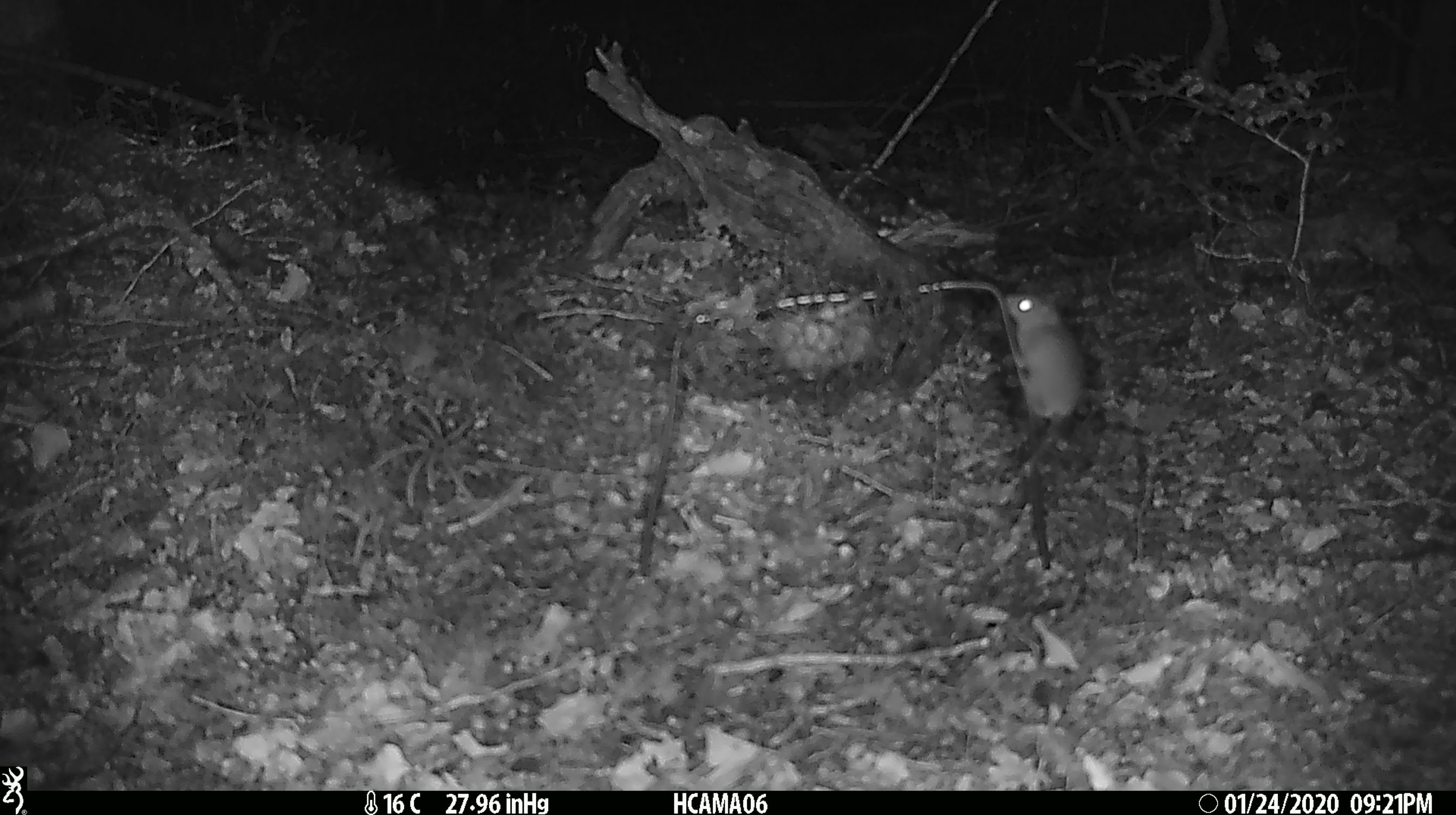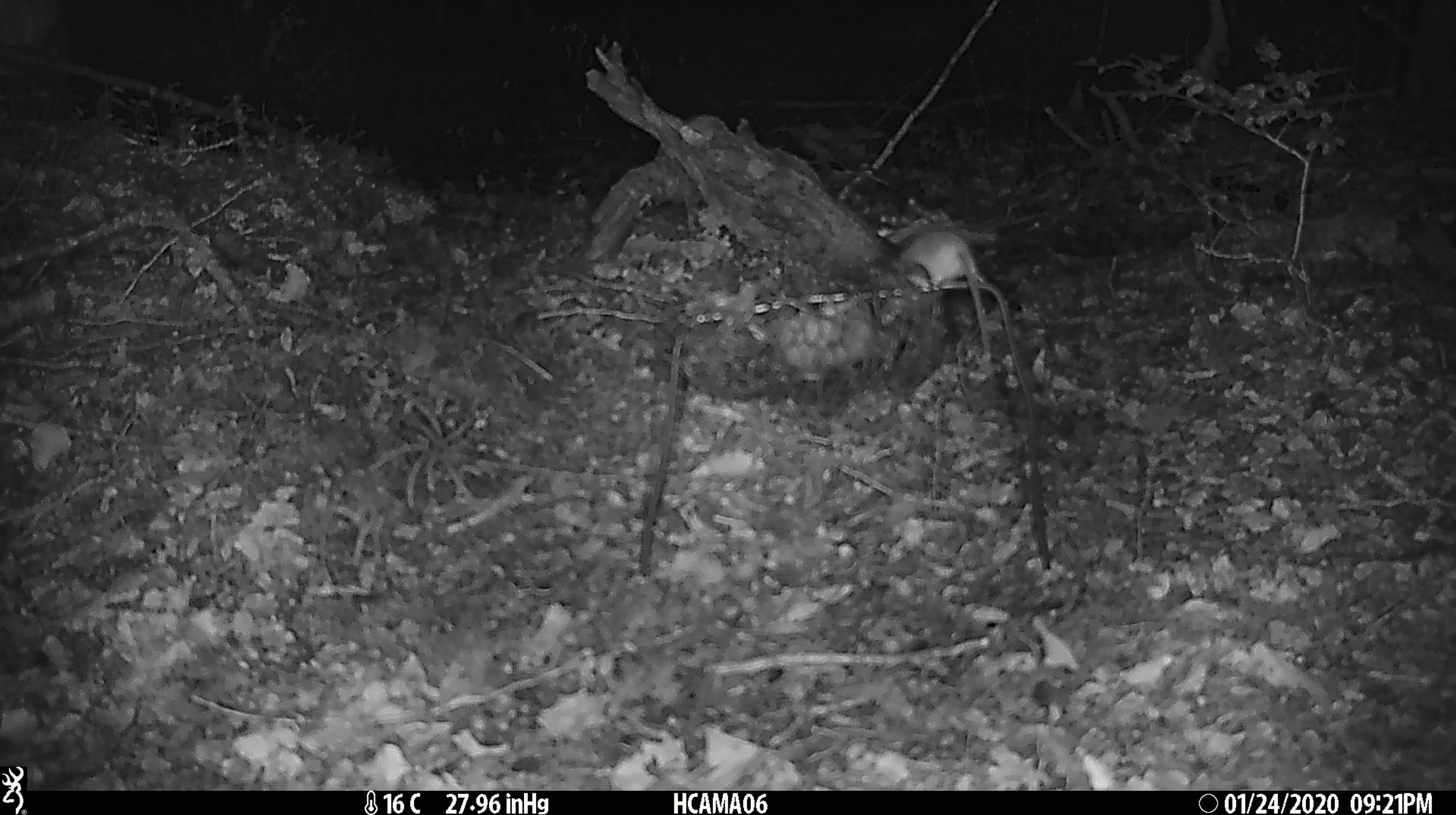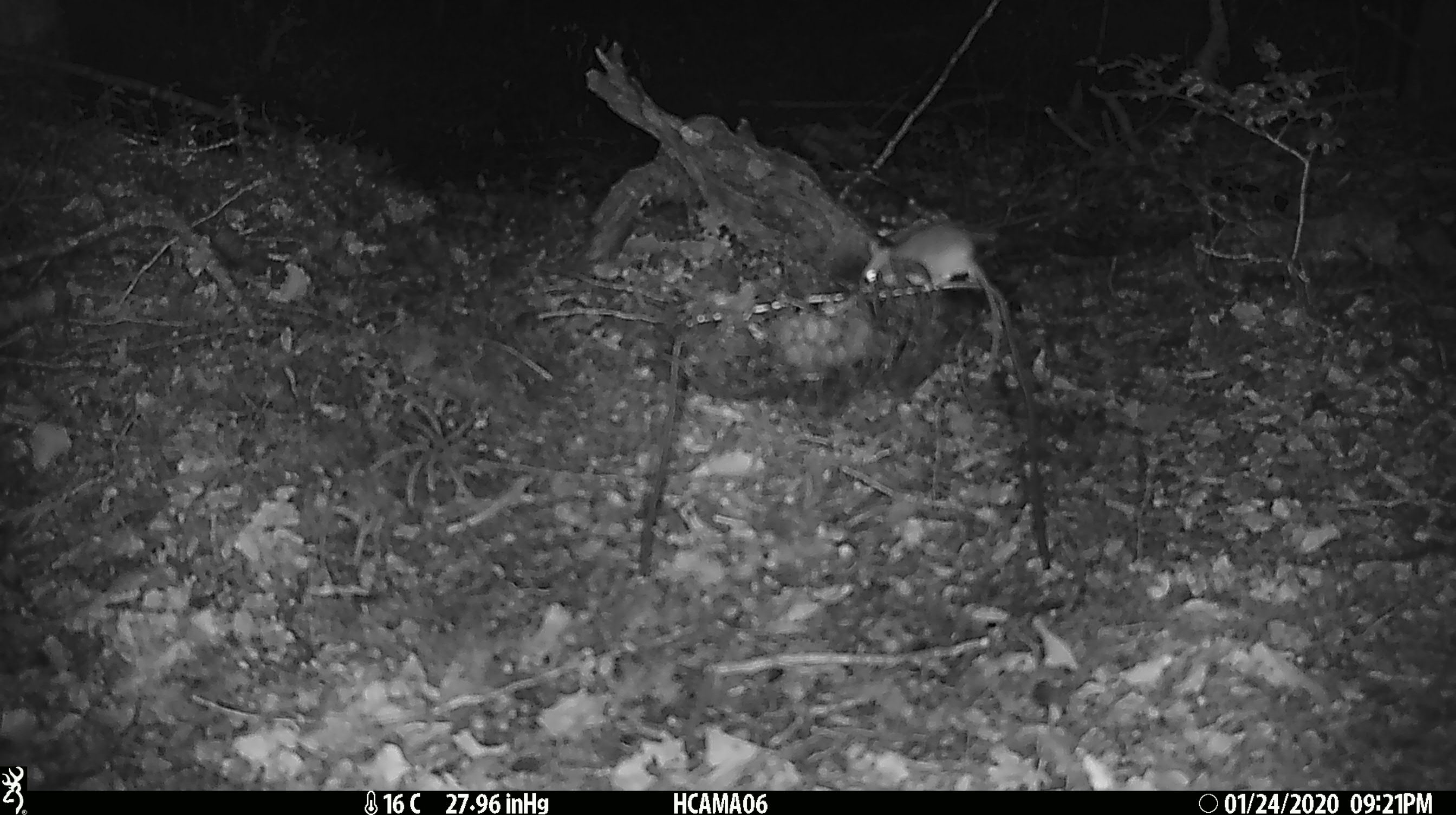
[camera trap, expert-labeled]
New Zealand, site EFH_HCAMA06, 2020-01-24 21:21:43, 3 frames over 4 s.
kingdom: Animalia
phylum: Chordata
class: Mammalia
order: Rodentia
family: Muridae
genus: Mus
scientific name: Mus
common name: mouse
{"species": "mouse (Mus)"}